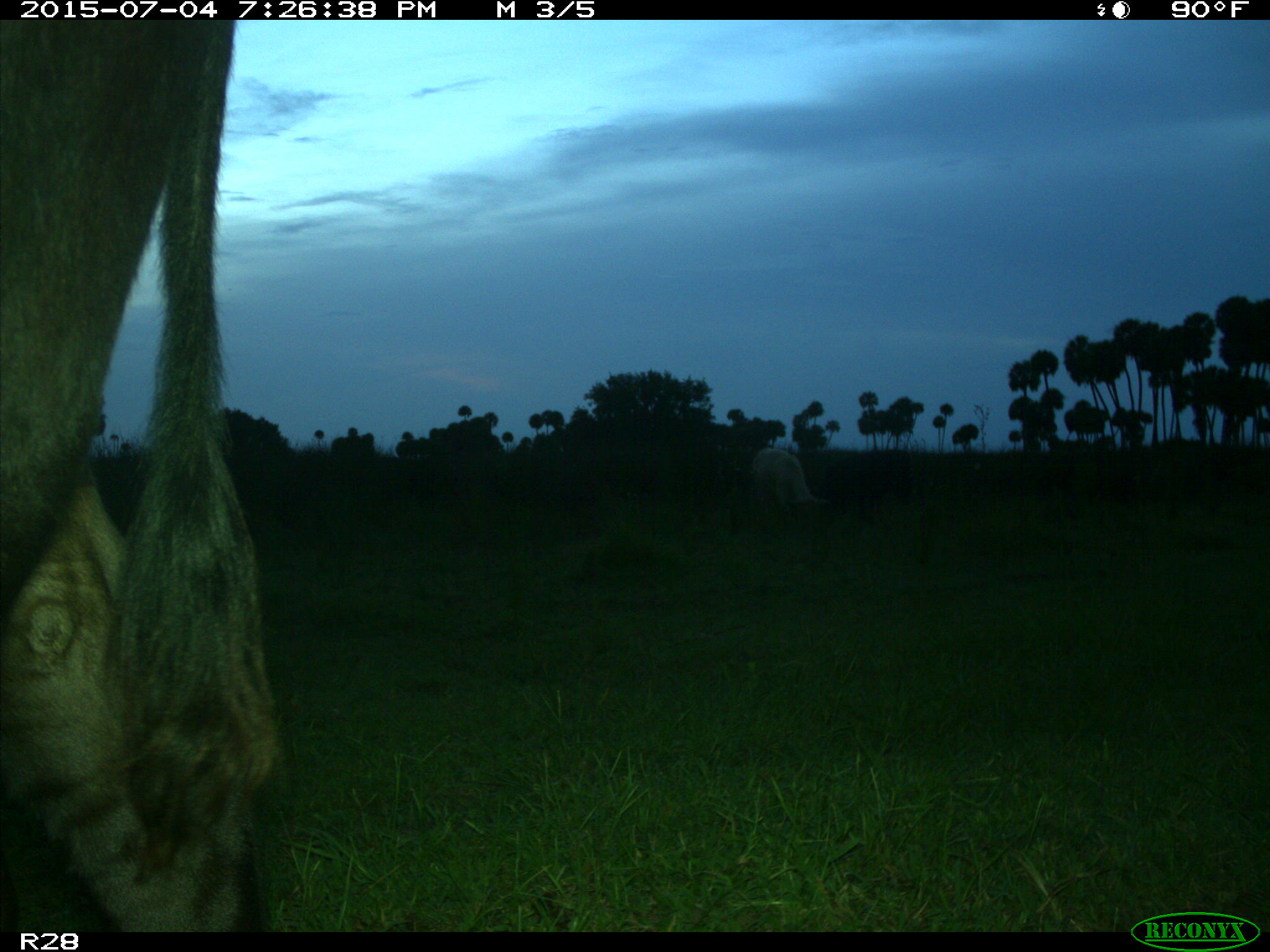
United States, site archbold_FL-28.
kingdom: Animalia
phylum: Chordata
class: Mammalia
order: Artiodactyla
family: Bovidae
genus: Bos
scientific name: Bos taurus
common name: domestic cow